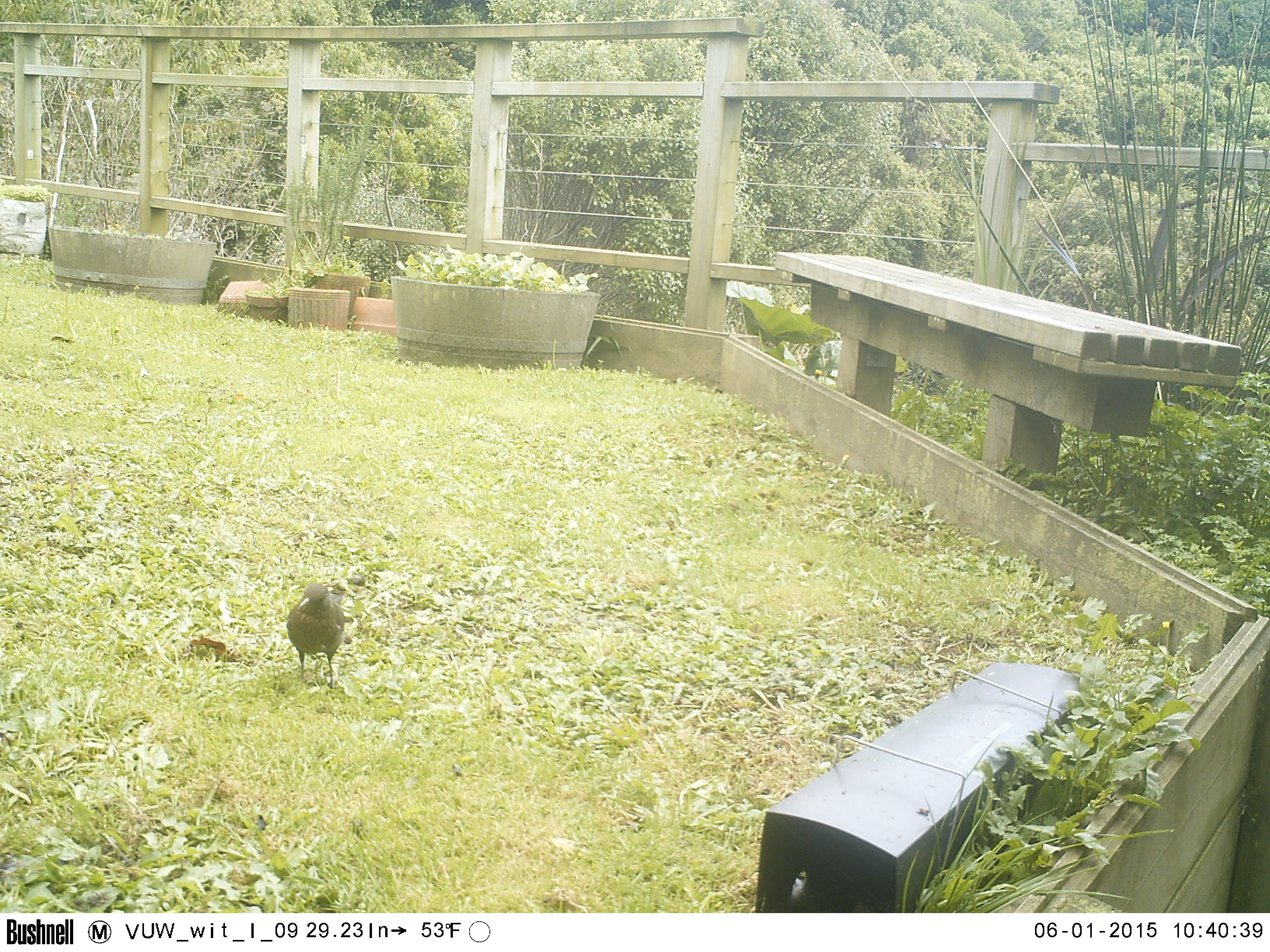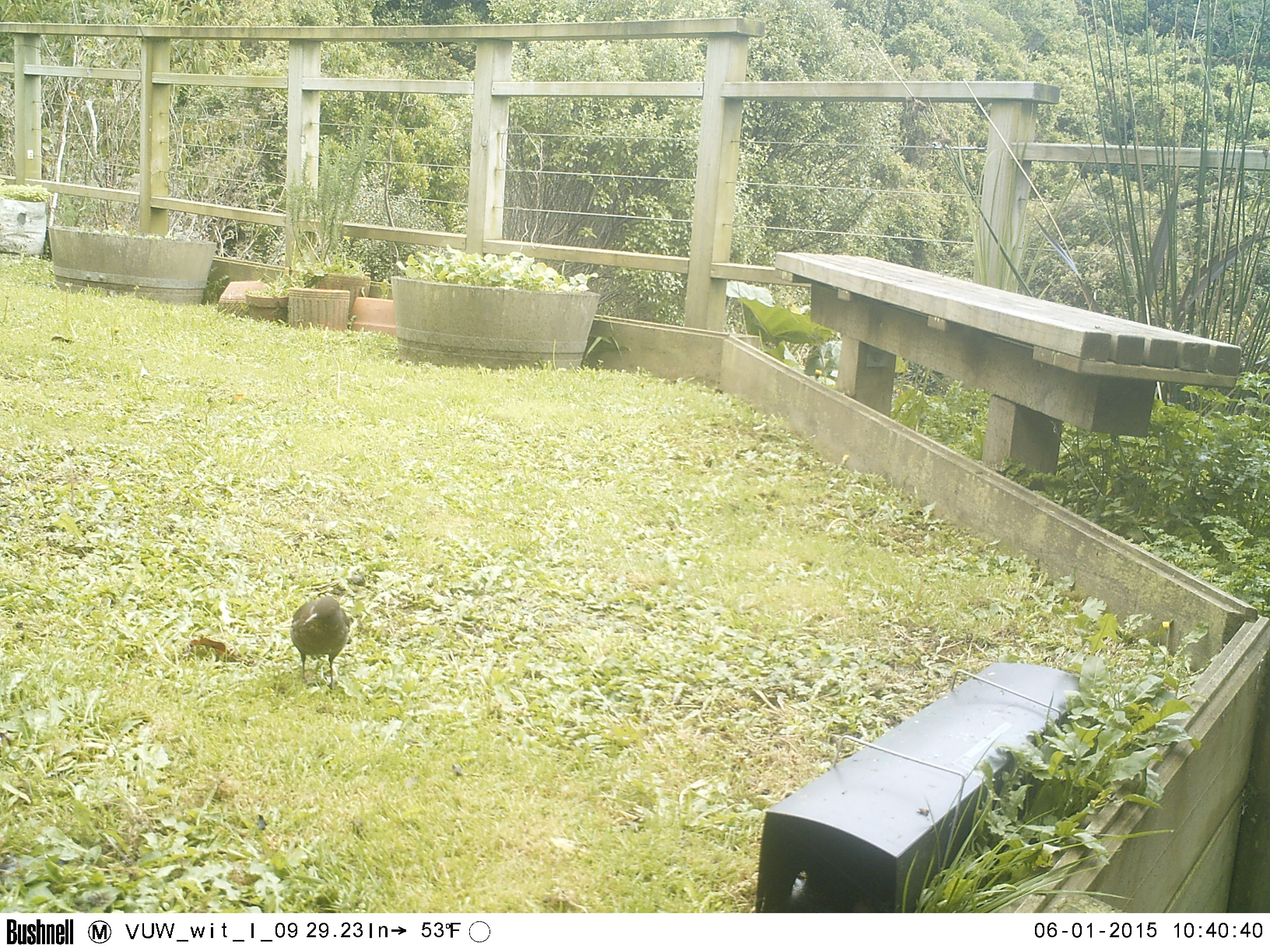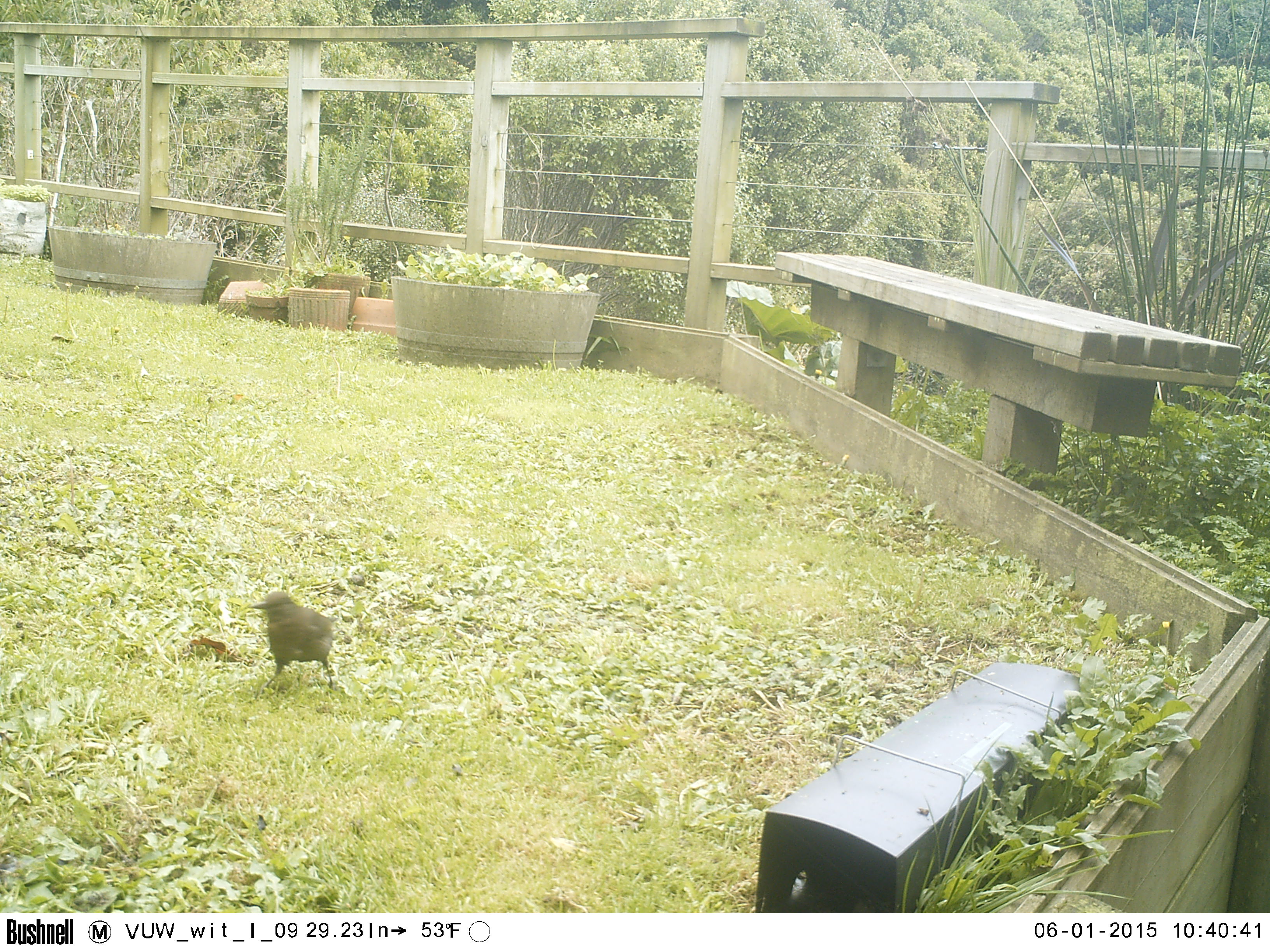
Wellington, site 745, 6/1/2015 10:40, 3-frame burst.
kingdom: Animalia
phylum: Chordata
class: Aves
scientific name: Aves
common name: bird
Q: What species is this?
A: Bird (Aves).